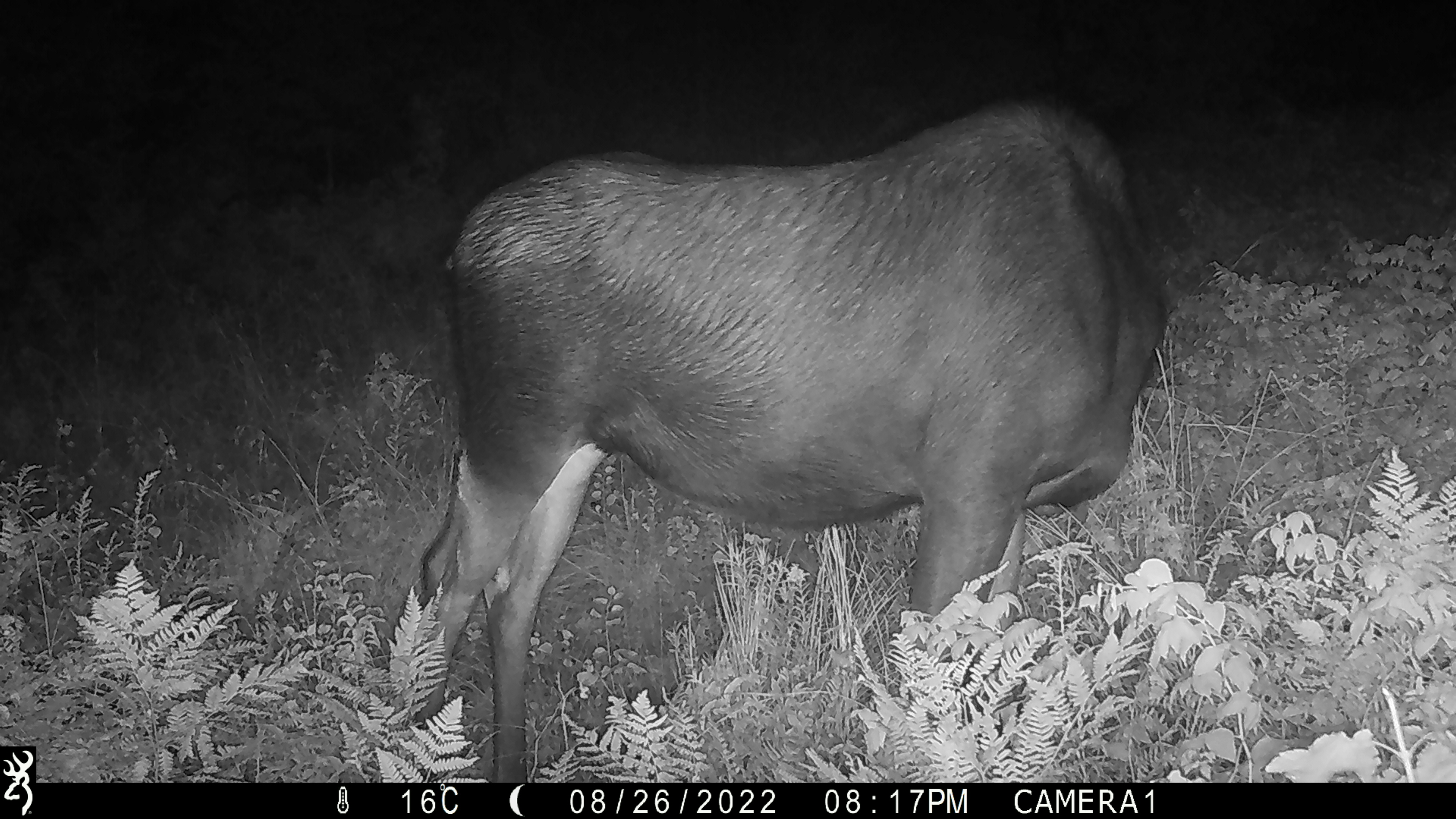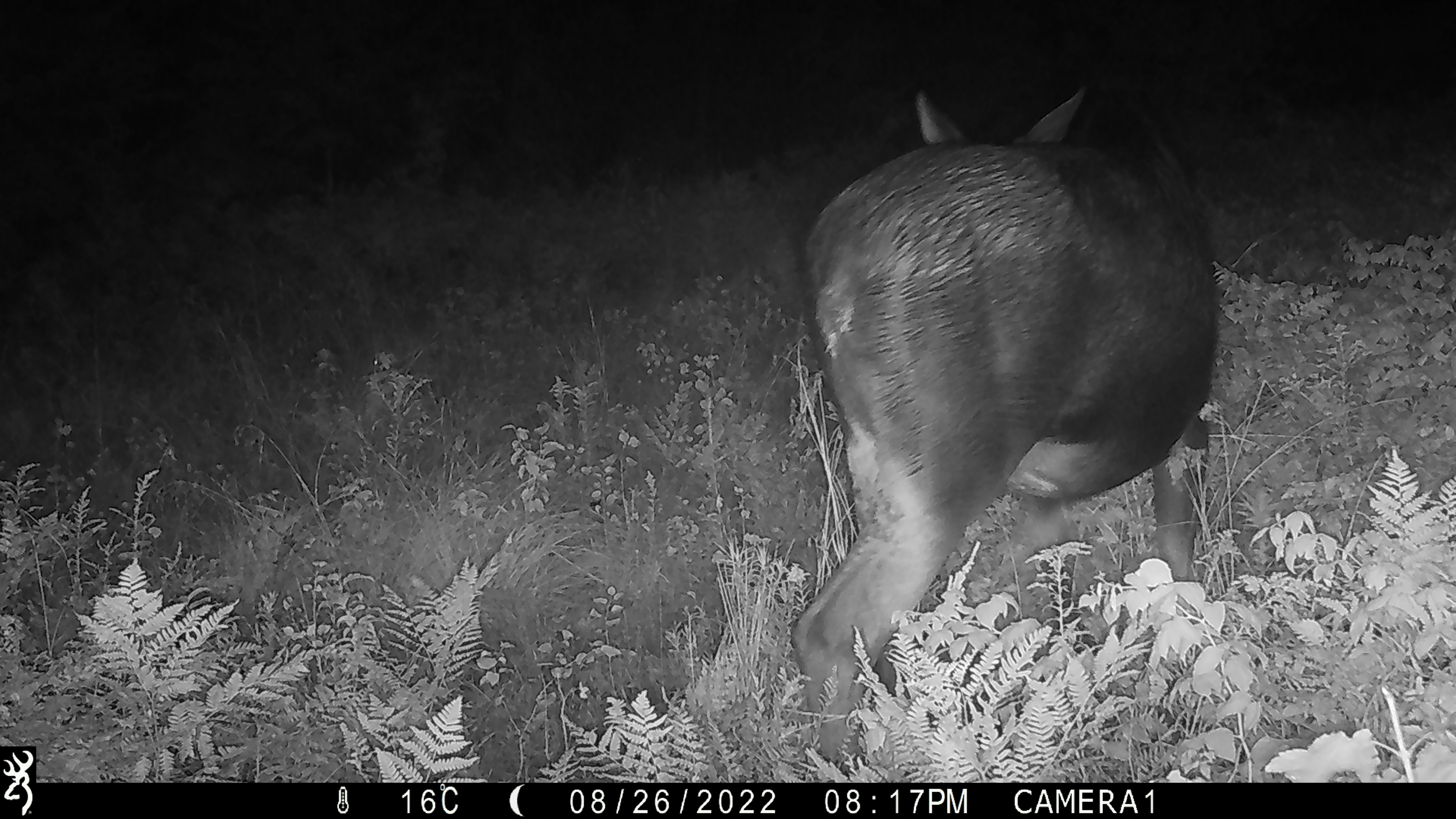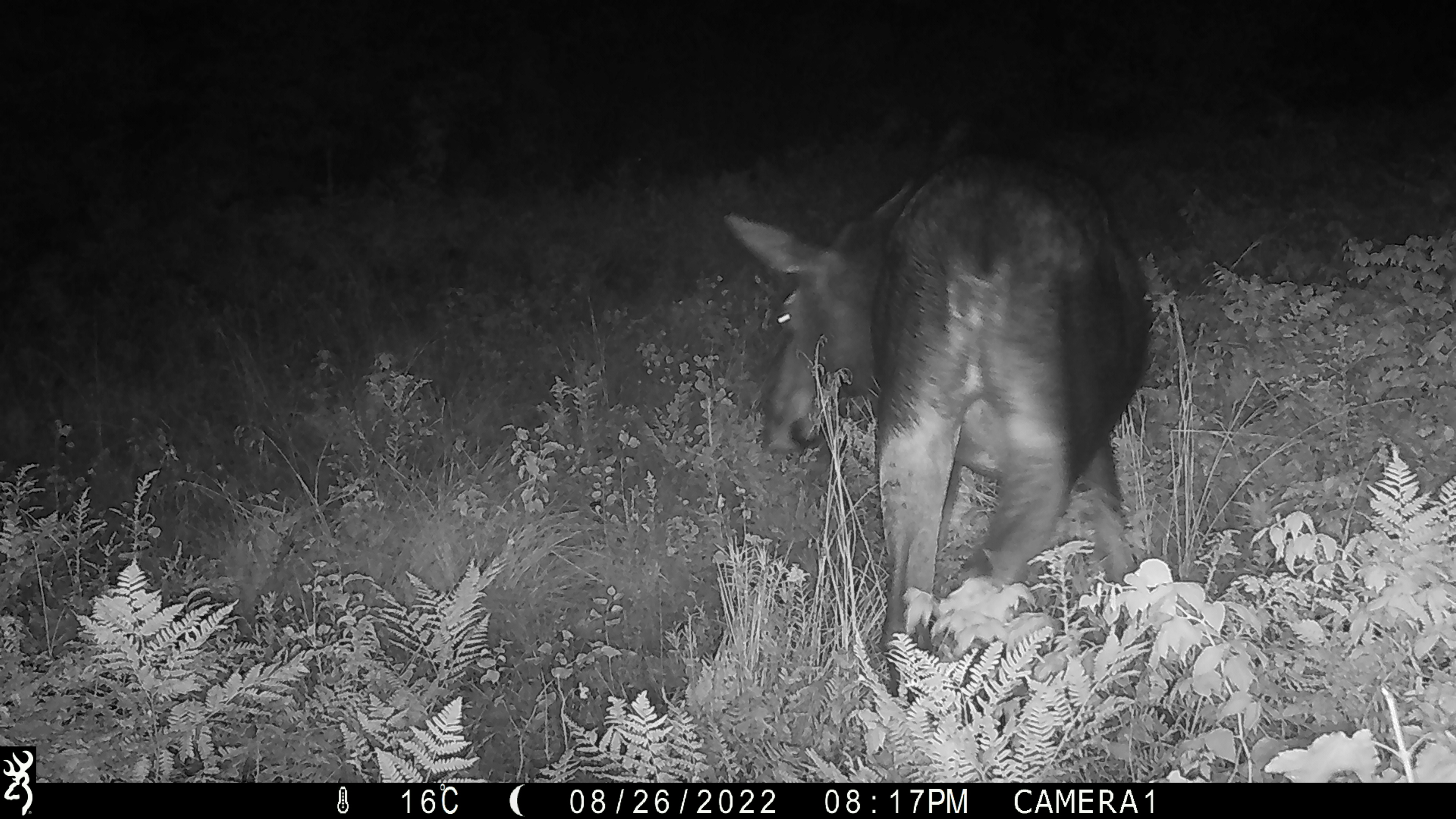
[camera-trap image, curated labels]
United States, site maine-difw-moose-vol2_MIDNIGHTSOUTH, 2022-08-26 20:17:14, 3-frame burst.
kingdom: Animalia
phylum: Chordata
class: Mammalia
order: Artiodactyla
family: Cervidae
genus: Alces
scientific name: Alces alces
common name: moose